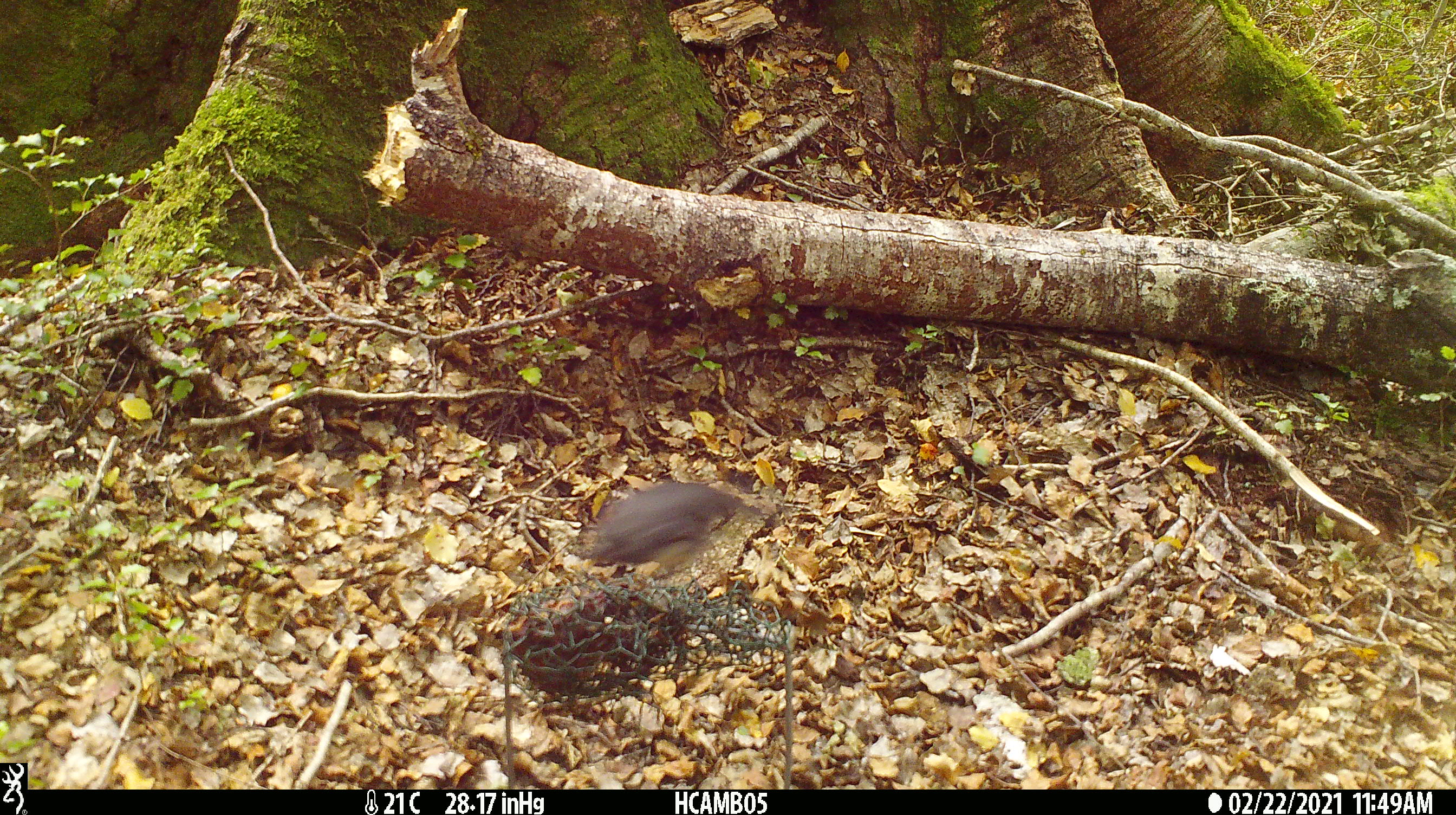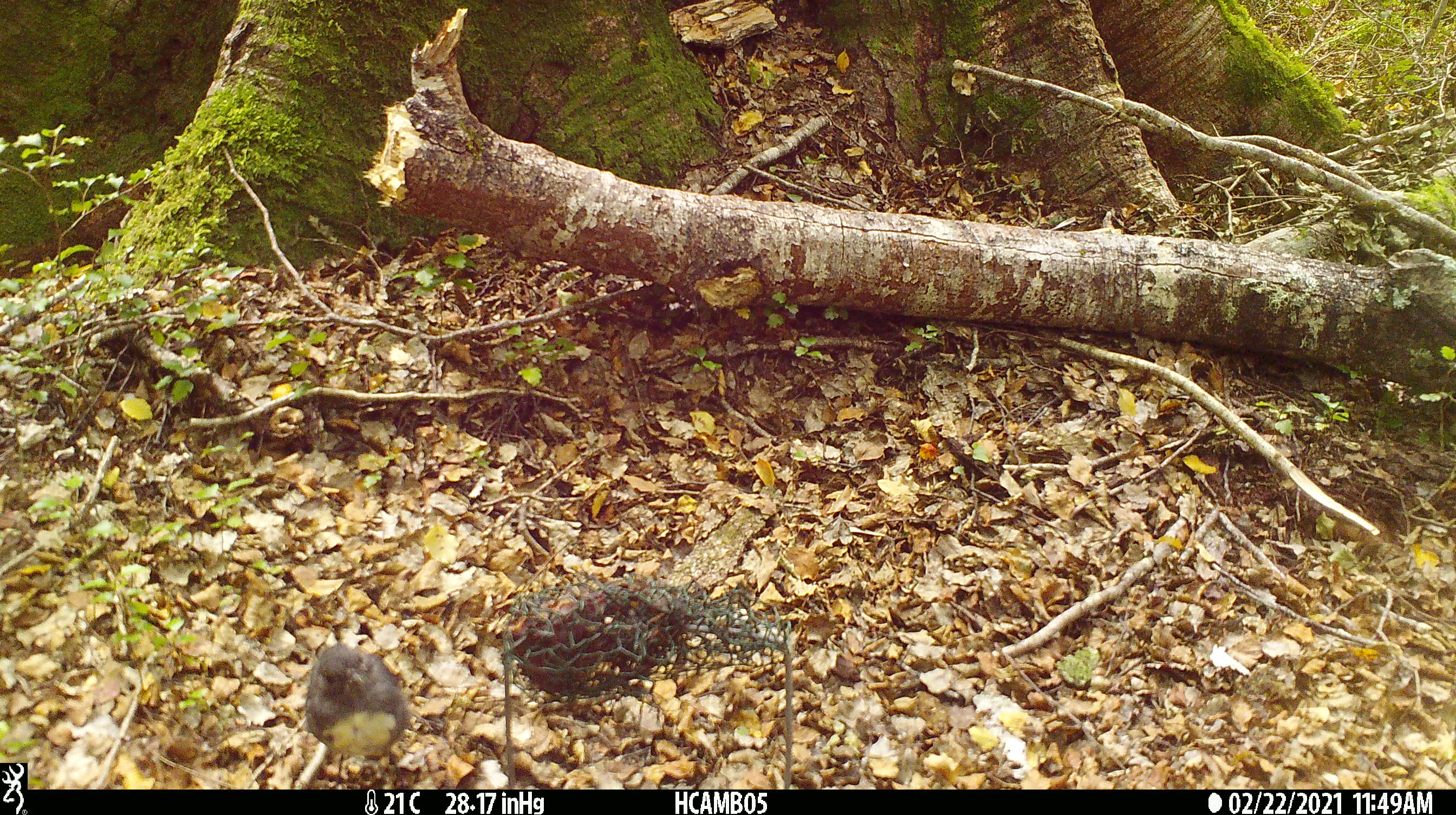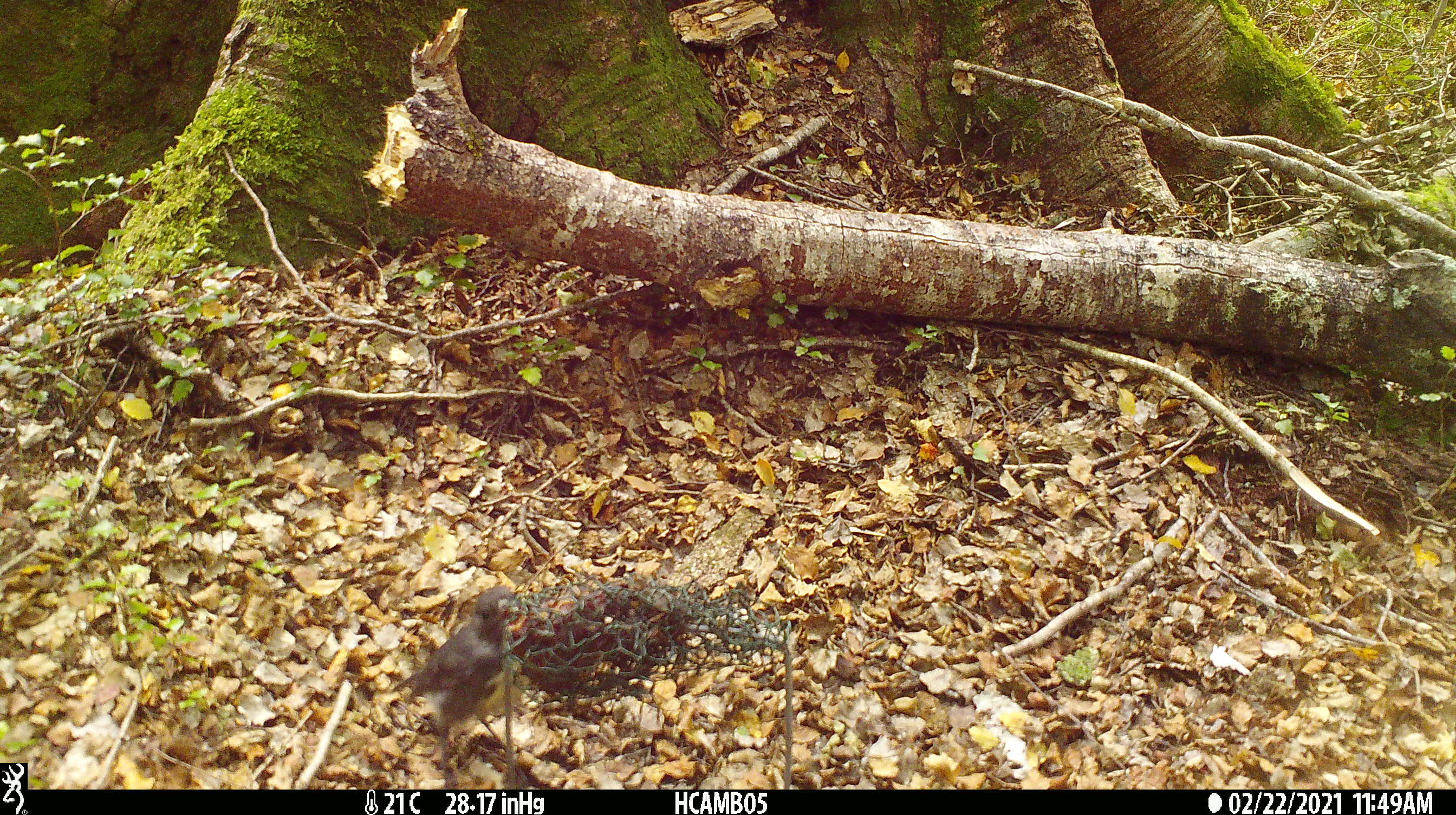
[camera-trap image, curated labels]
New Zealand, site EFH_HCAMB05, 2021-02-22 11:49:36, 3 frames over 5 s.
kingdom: Animalia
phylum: Chordata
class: Aves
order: Passeriformes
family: Petroicidae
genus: Petroica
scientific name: Petroica australis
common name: new zealand robin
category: robin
Robin (new zealand robin) (Petroica australis).